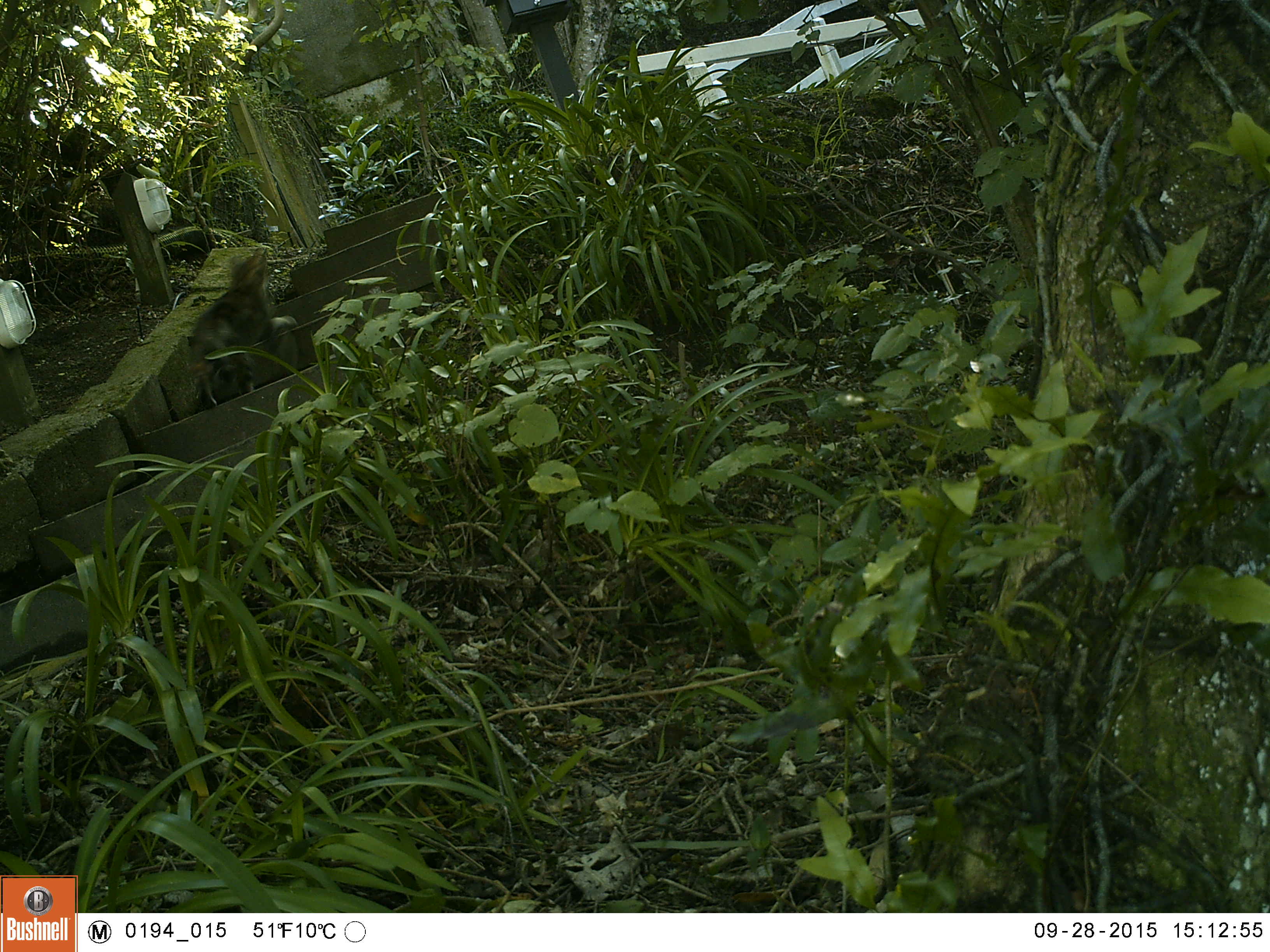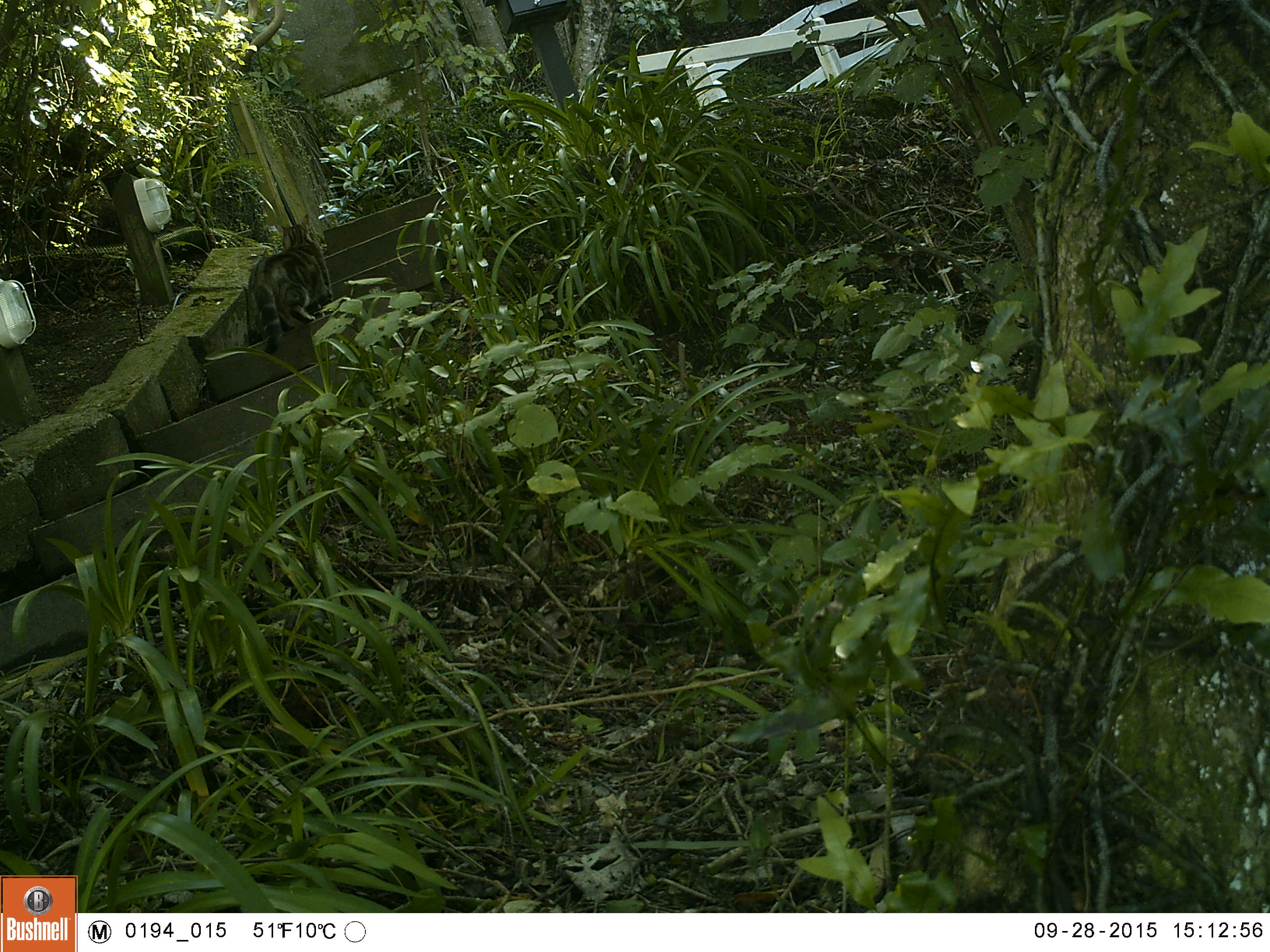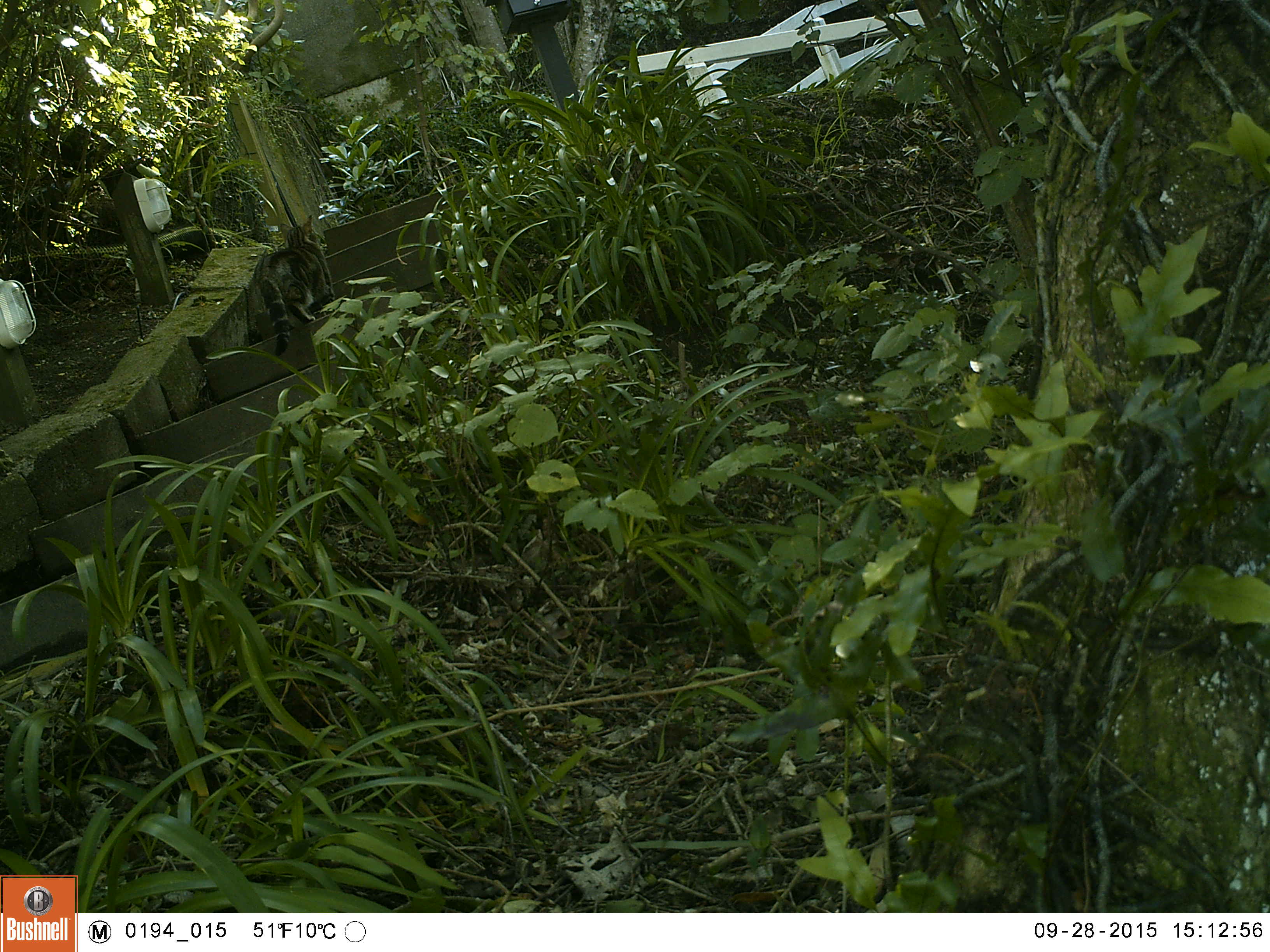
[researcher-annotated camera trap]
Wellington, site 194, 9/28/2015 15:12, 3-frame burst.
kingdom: Animalia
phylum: Chordata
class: Mammalia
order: Carnivora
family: Felidae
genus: Felis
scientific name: Felis catus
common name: cat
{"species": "cat (Felis catus)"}